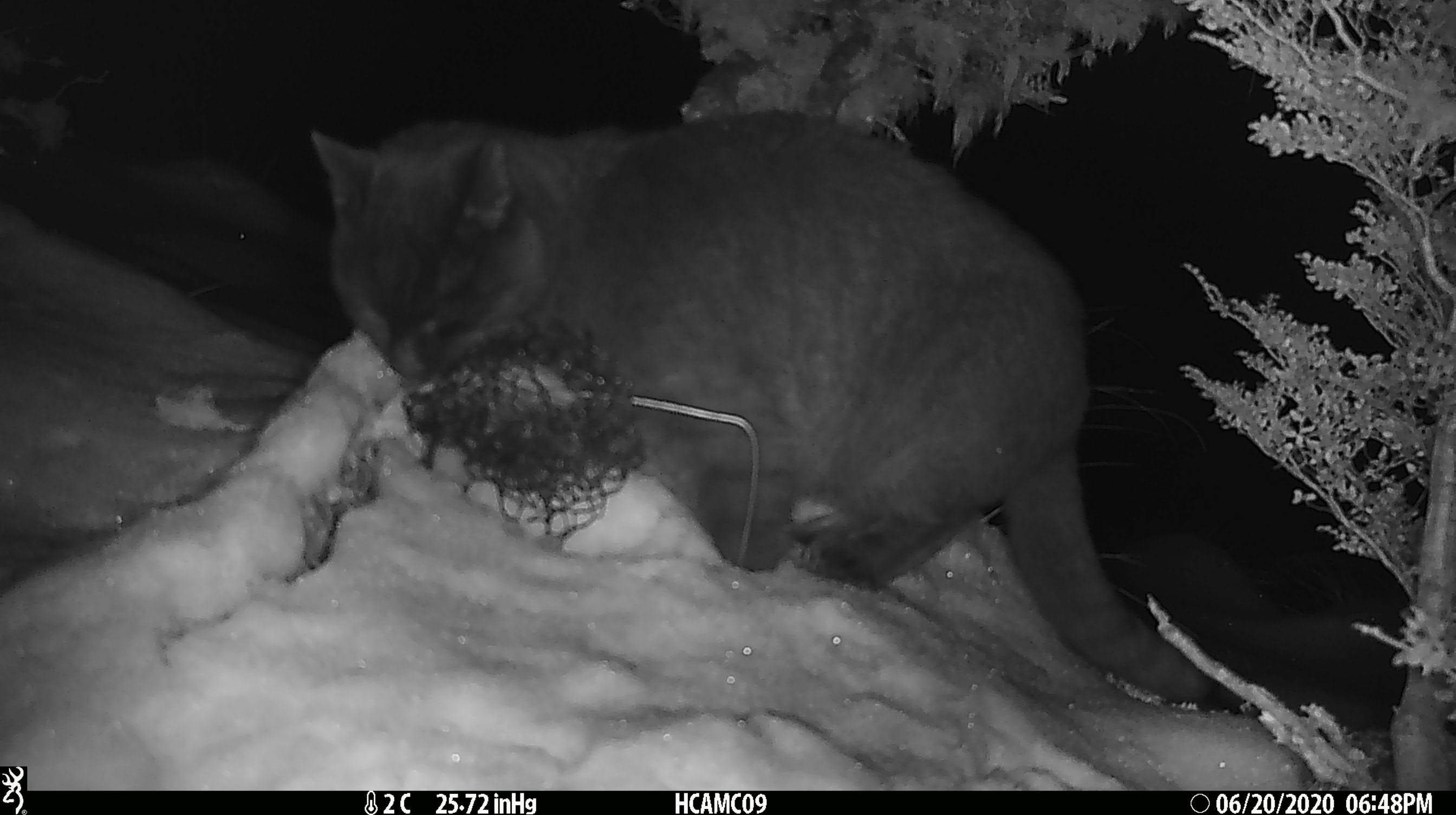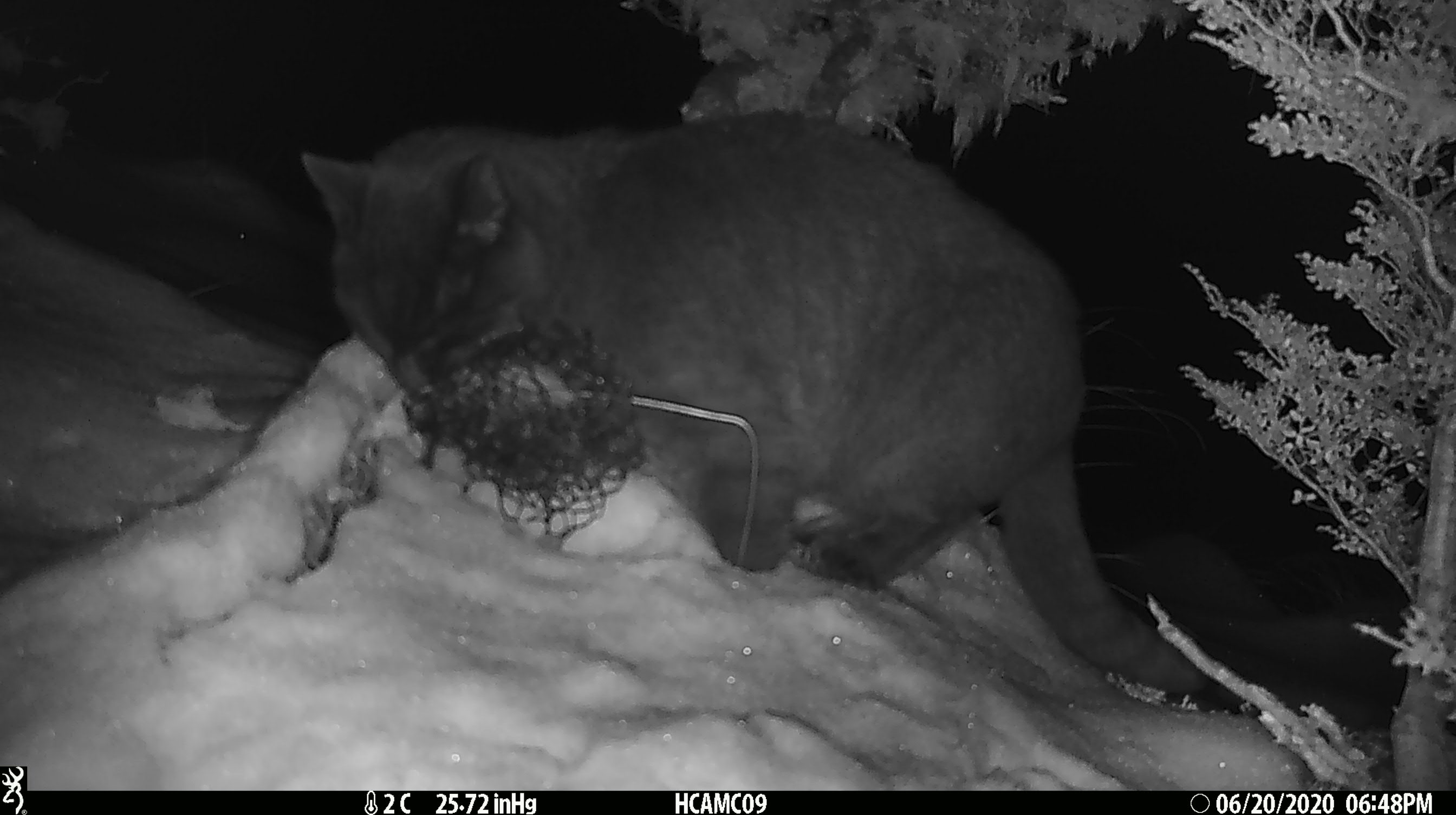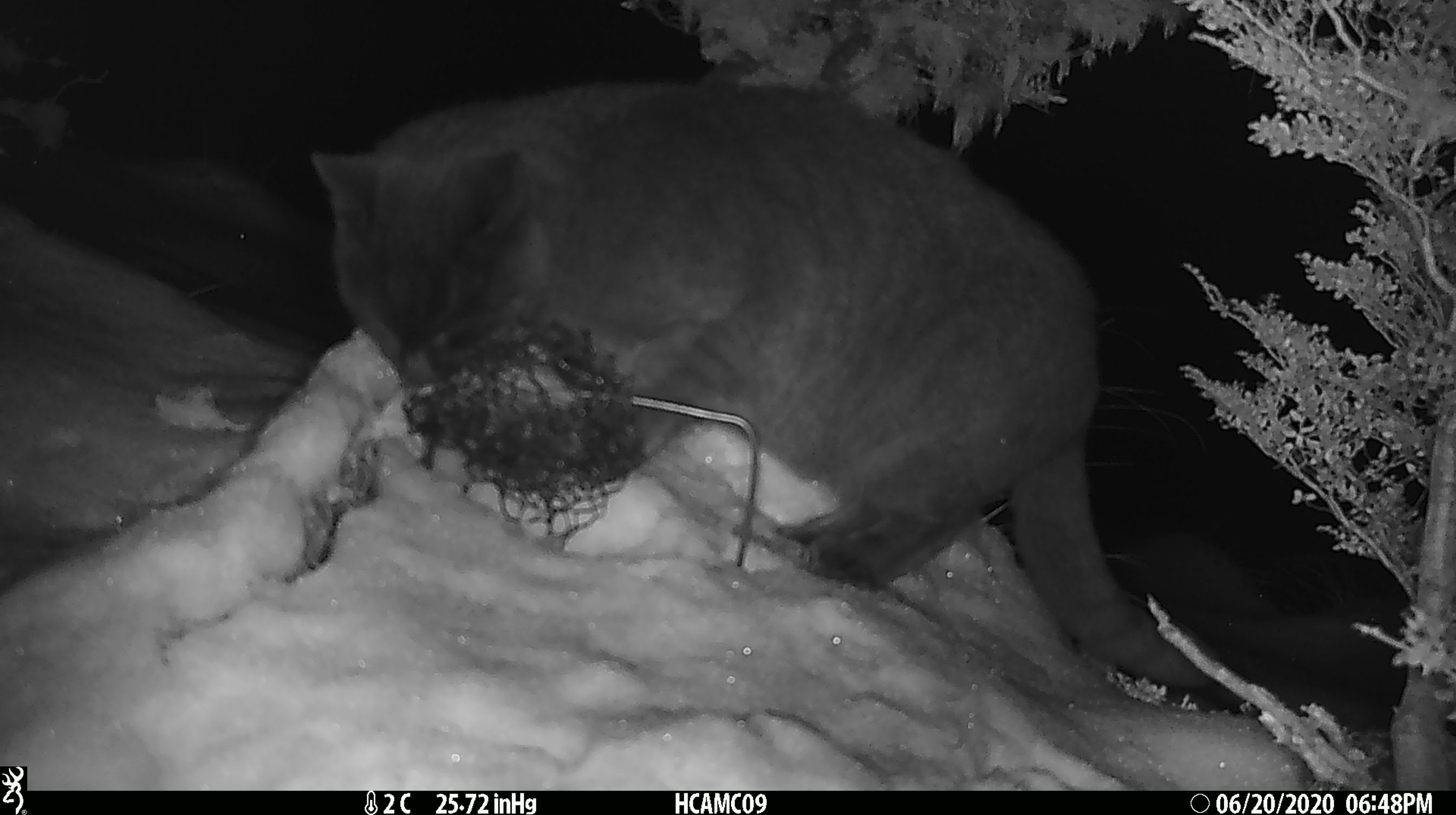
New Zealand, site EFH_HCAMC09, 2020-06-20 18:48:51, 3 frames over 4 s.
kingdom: Animalia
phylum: Chordata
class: Mammalia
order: Carnivora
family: Felidae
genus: Felis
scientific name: Felis catus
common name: domestic cat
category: cat